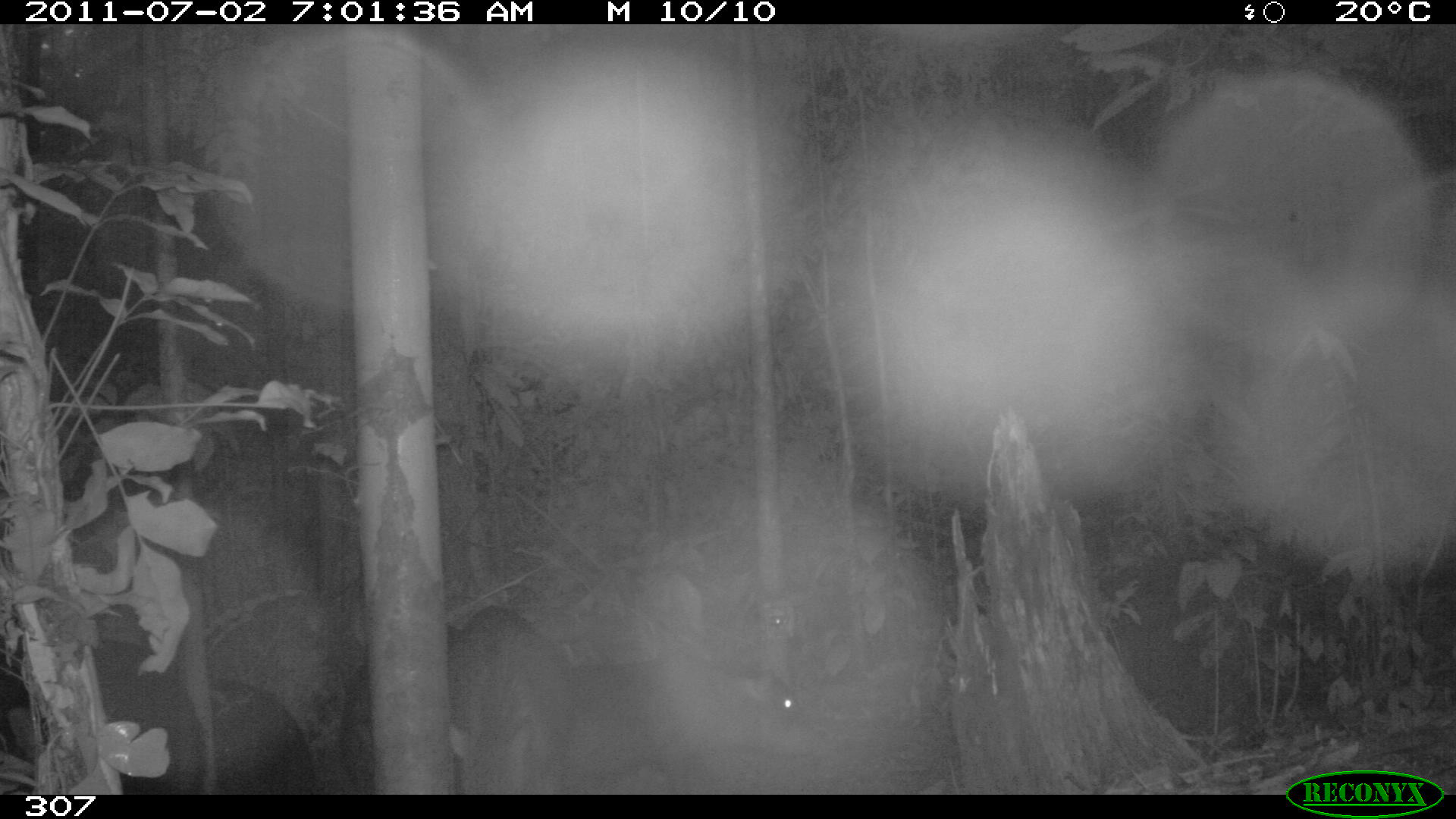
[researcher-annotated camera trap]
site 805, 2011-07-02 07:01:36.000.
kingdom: Animalia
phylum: Chordata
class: Mammalia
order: Artiodactyla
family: Tayassuidae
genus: Tayassu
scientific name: Tayassu pecari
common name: white-lipped peccary